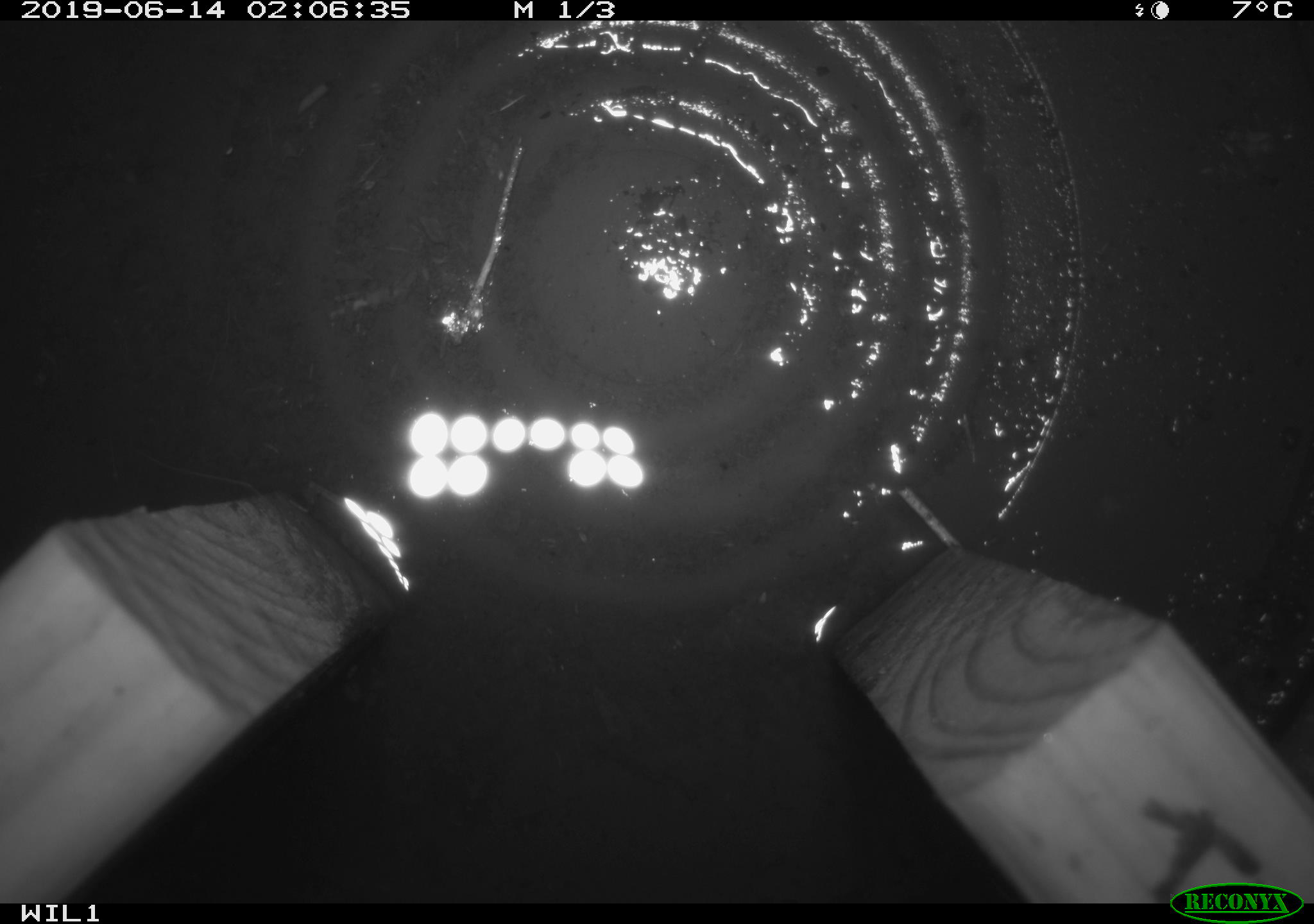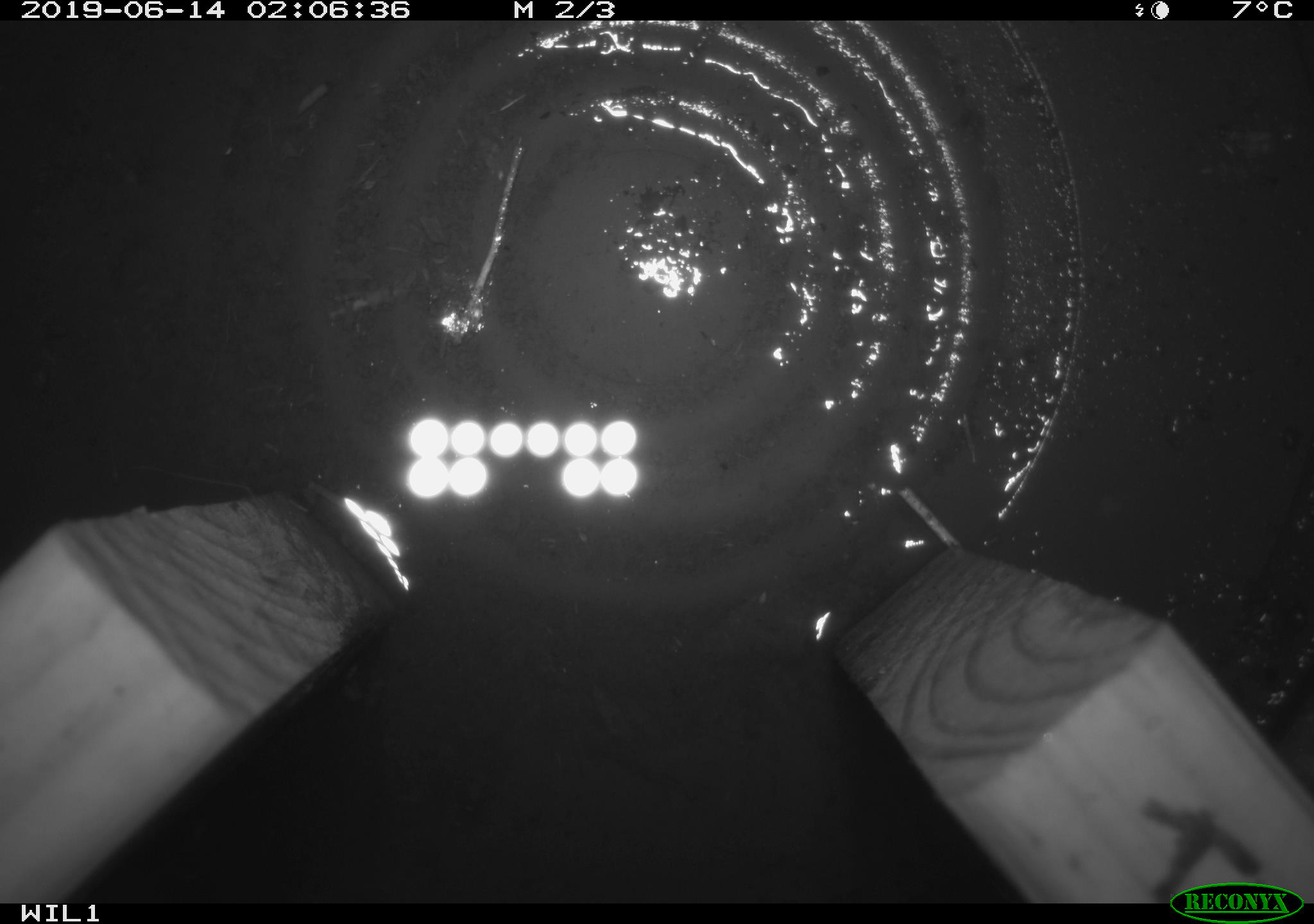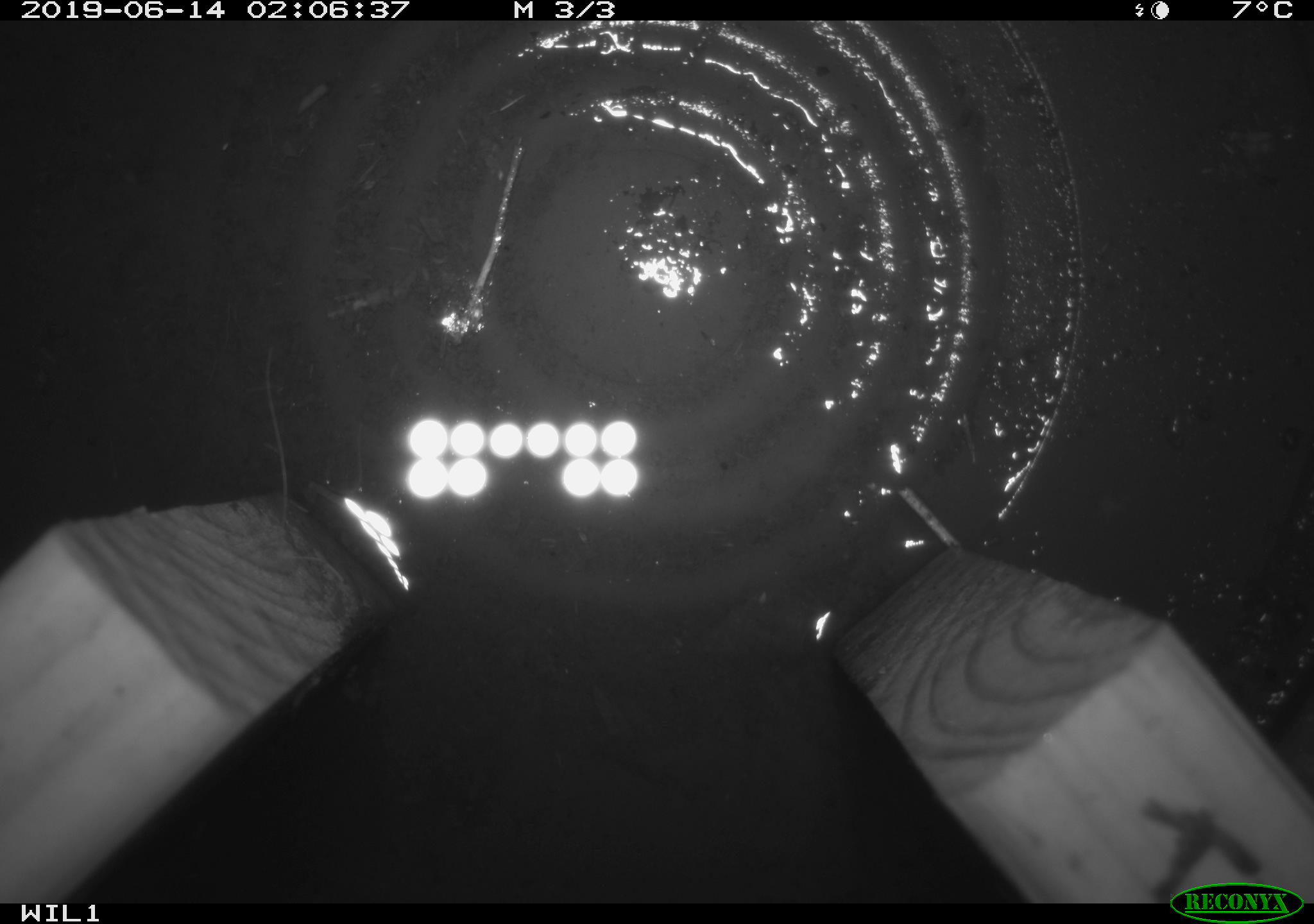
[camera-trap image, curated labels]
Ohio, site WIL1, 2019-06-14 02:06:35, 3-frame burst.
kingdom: Animalia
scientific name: Animalia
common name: animal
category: invertebrate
Invertebrate (animal) (Animalia).